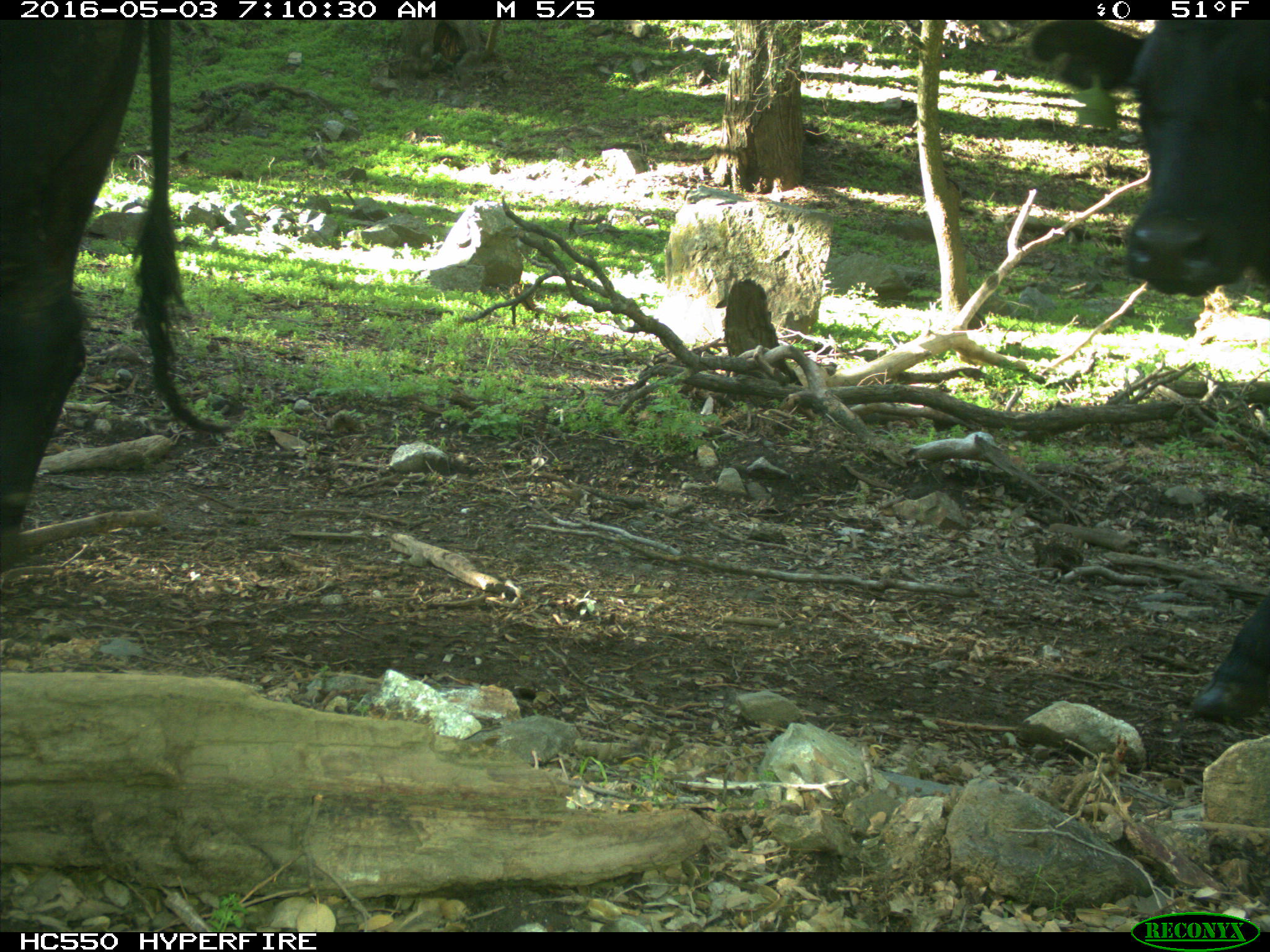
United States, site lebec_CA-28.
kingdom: Animalia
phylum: Chordata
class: Mammalia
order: Artiodactyla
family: Bovidae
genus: Bos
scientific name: Bos taurus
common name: domestic cow